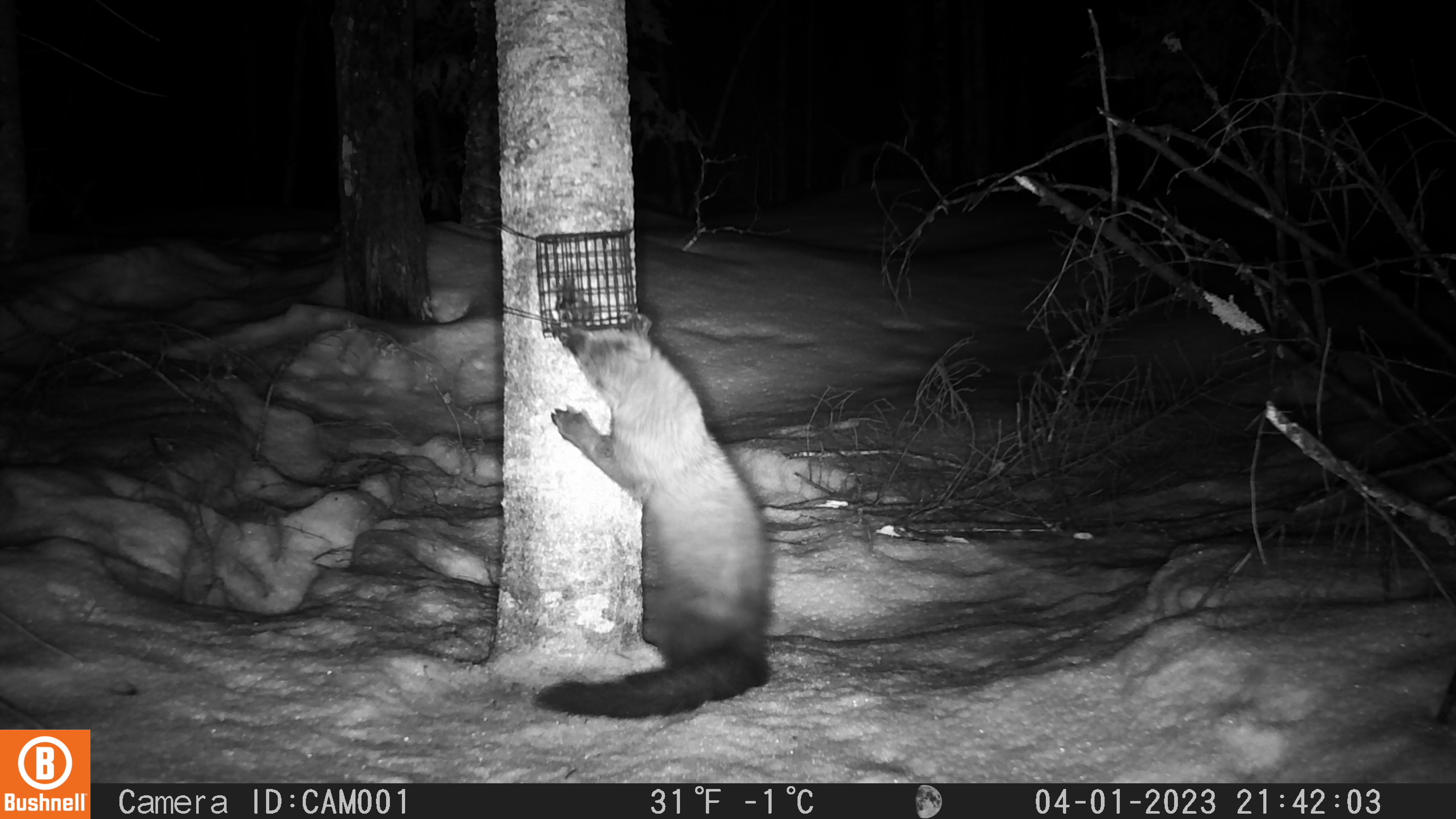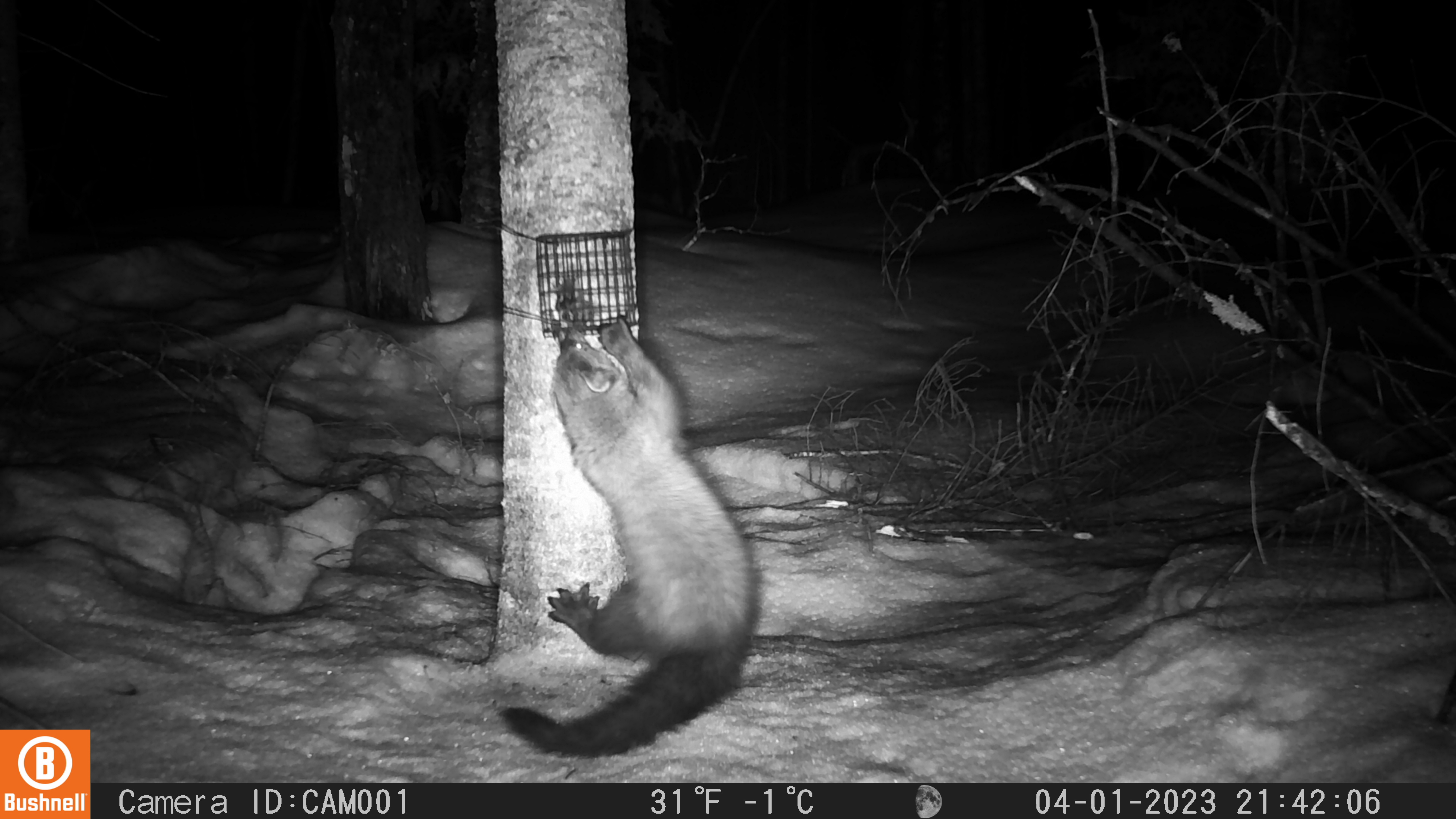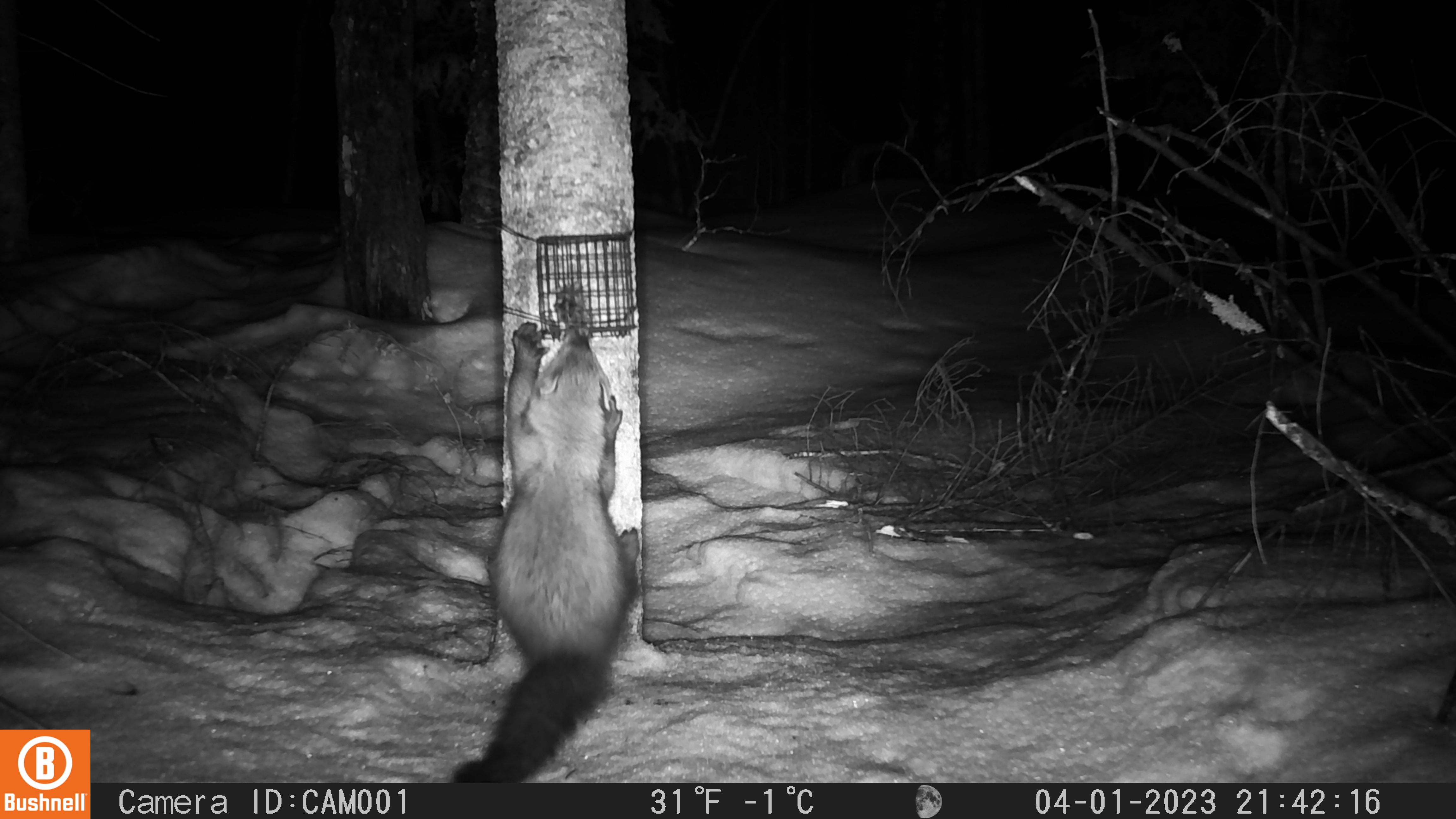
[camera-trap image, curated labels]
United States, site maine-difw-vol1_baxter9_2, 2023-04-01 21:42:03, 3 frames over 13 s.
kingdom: Animalia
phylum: Chordata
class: Mammalia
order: Carnivora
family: Mustelidae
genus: Pekania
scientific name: Pekania pennanti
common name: fisher